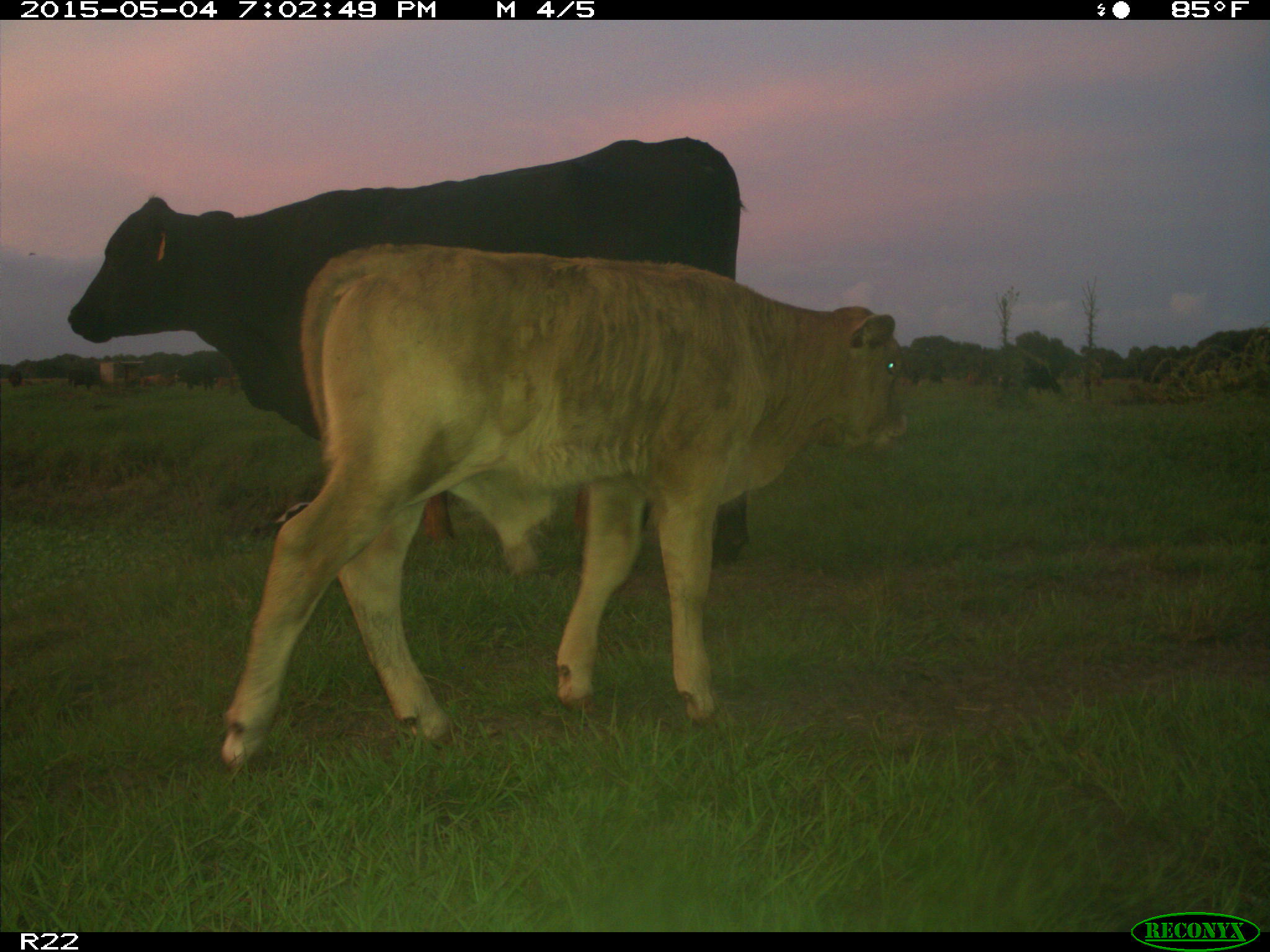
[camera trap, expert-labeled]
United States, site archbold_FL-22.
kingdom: Animalia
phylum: Chordata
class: Mammalia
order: Artiodactyla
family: Bovidae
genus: Bos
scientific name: Bos taurus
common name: domestic cow